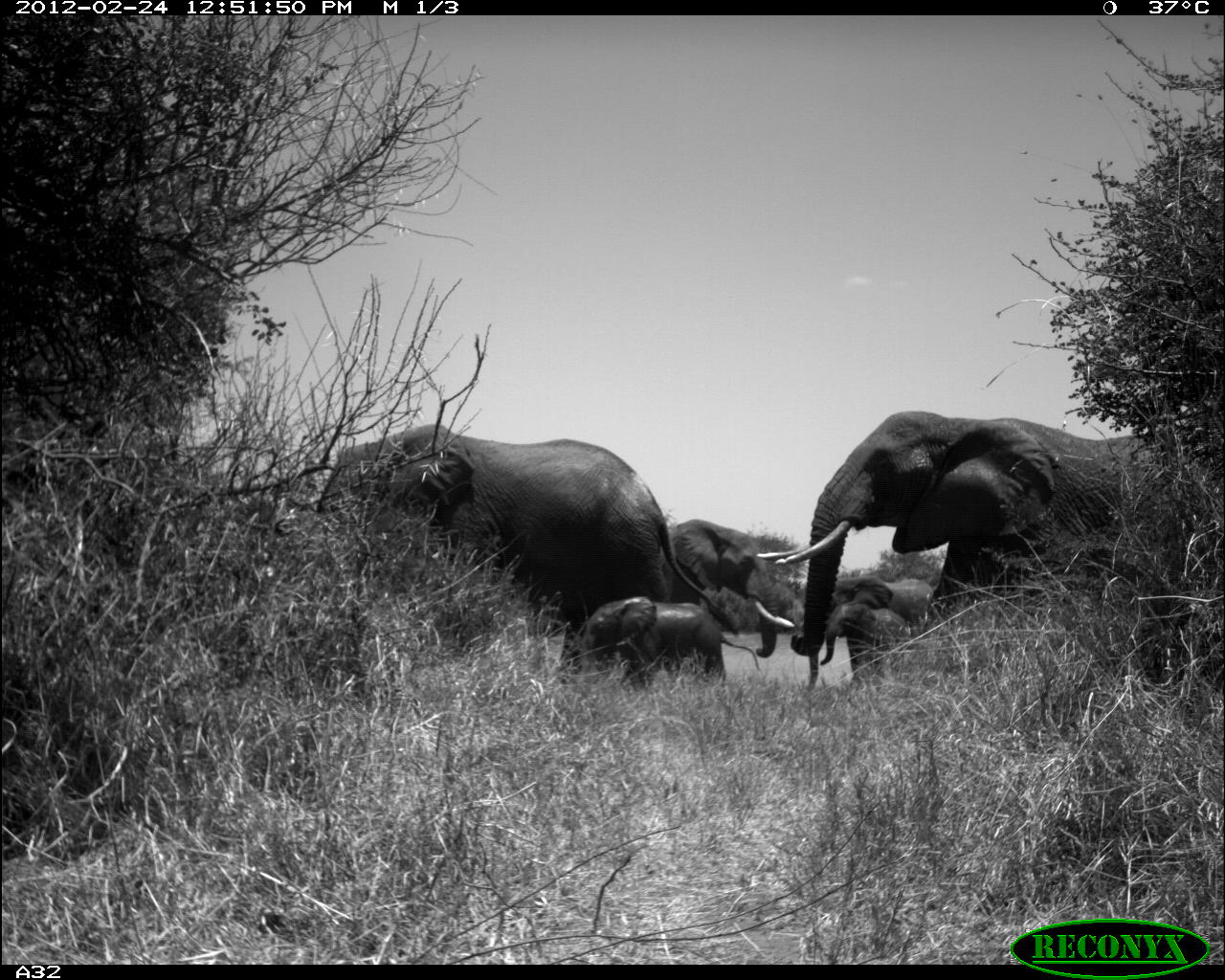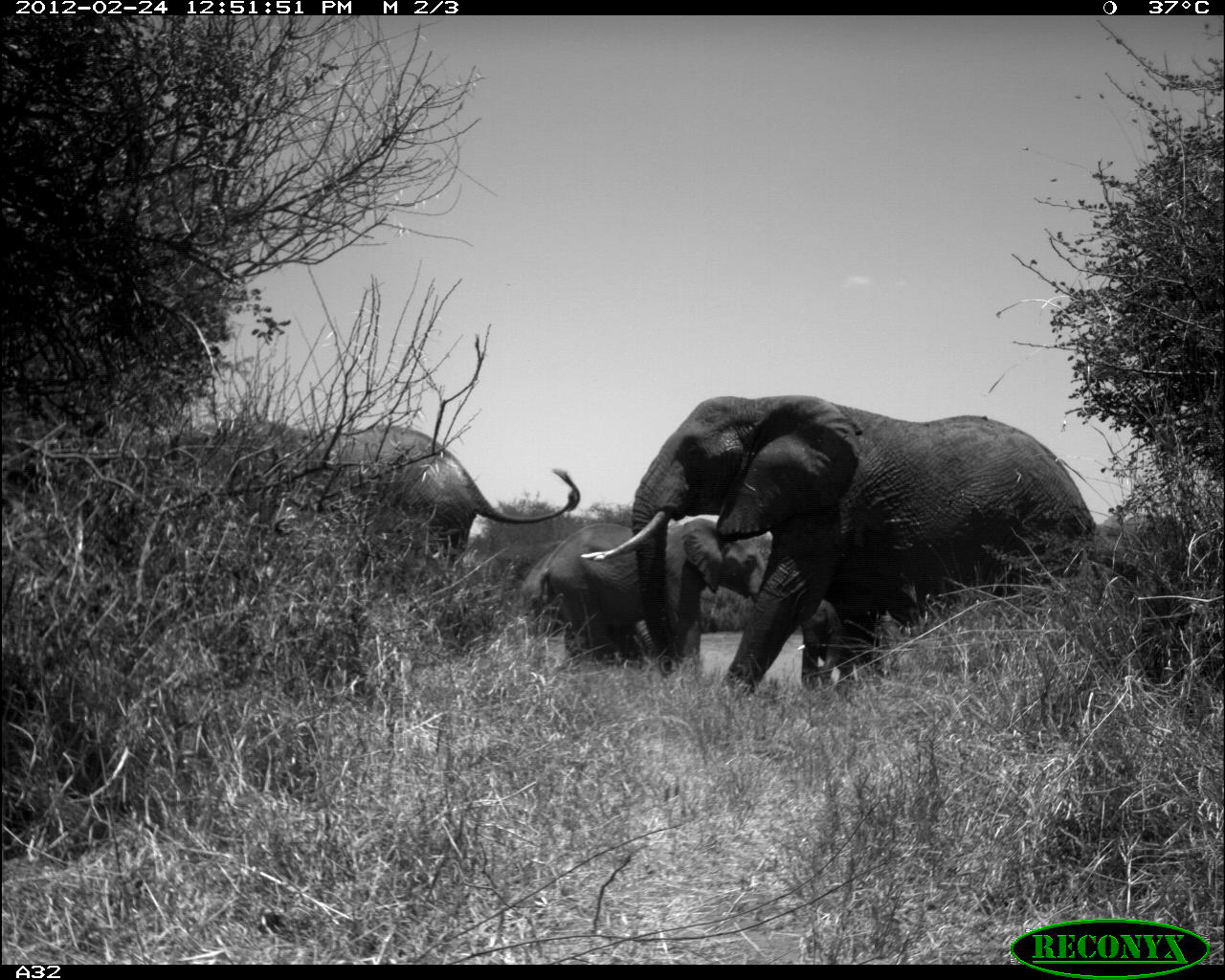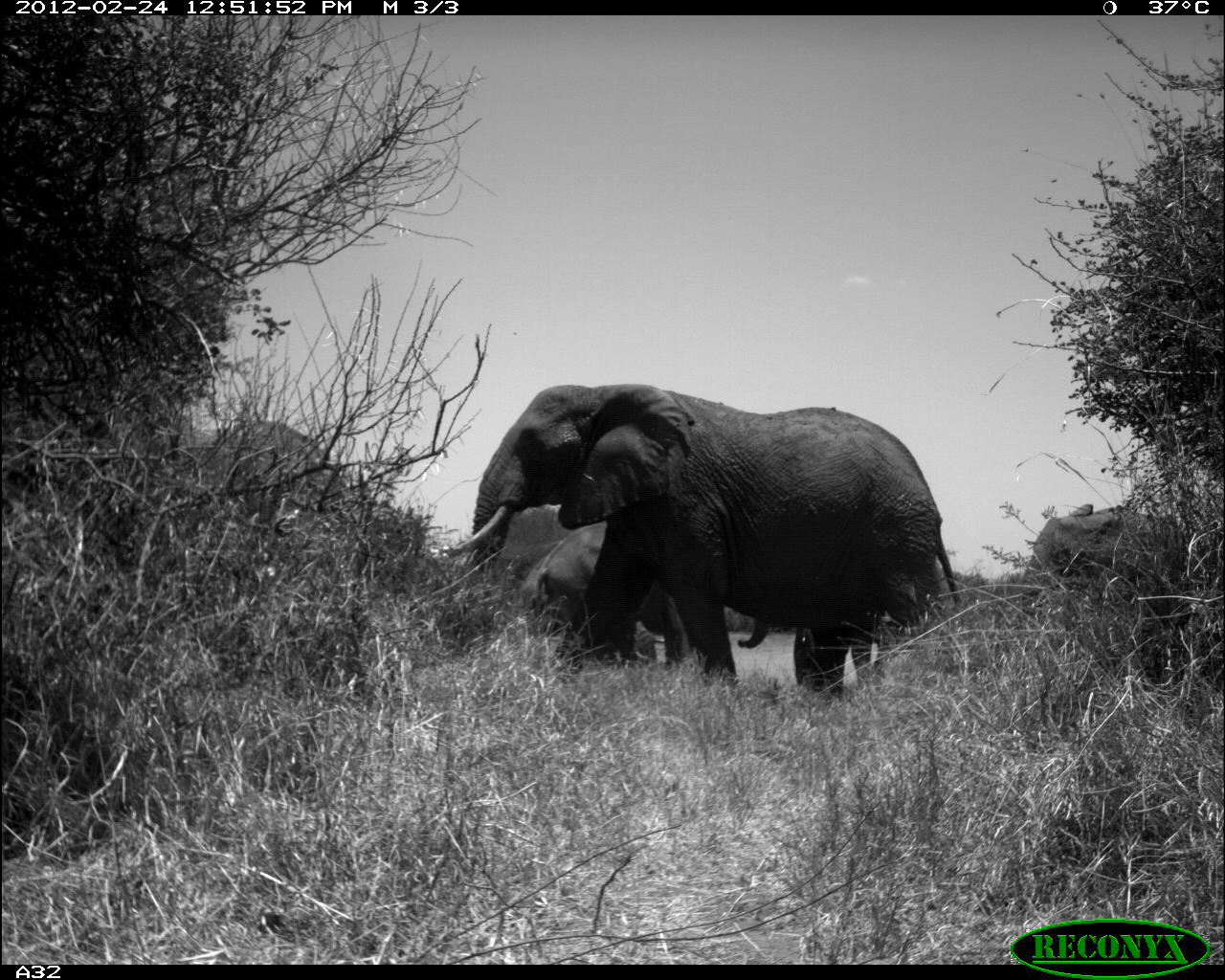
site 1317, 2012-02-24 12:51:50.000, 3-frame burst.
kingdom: Animalia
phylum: Chordata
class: Mammalia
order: Proboscidea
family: Elephantidae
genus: Loxodonta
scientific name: Loxodonta africana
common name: african bush elephant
Loxodonta africana (african bush elephant), count 6.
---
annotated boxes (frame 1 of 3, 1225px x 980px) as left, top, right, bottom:
loxodonta africana: 756, 410, 1225, 708; 308, 424, 739, 692; 556, 518, 794, 685; 579, 597, 760, 704; 800, 576, 936, 691; 819, 604, 906, 689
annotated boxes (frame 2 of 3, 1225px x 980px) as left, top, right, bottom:
loxodonta africana: 581, 394, 1097, 698; 185, 421, 579, 680; 539, 517, 768, 669; 521, 540, 673, 675; 796, 600, 861, 697; 564, 614, 658, 665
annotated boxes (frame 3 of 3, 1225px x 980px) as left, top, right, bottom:
loxodonta africana: 446, 384, 964, 734; 80, 420, 377, 721; 534, 517, 768, 694; 1019, 502, 1225, 691; 520, 553, 666, 678